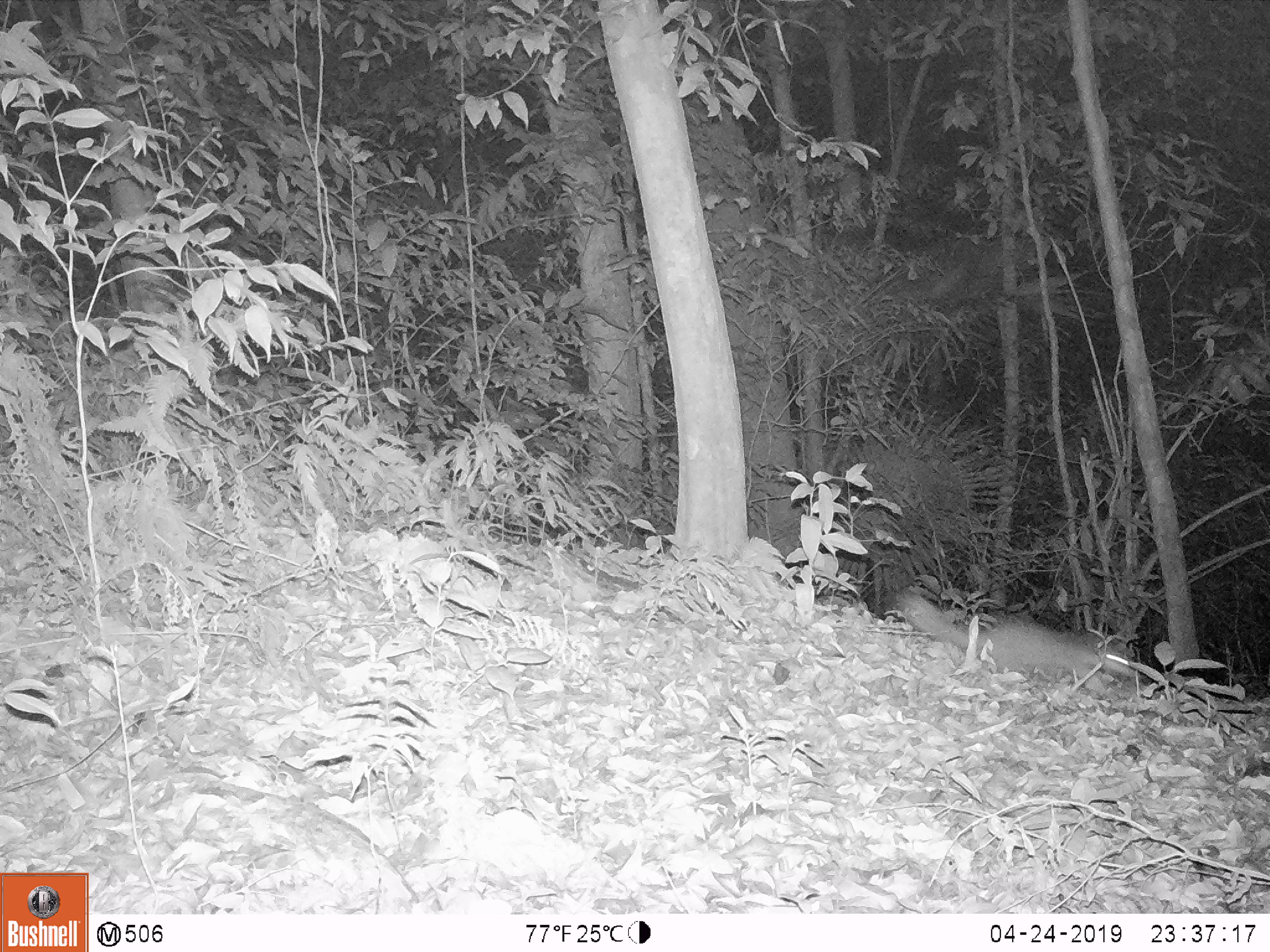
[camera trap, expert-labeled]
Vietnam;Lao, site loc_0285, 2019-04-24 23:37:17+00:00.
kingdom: Animalia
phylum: Chordata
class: Mammalia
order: Carnivora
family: Mustelidae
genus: Melogale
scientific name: Melogale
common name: ferret badger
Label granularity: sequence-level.